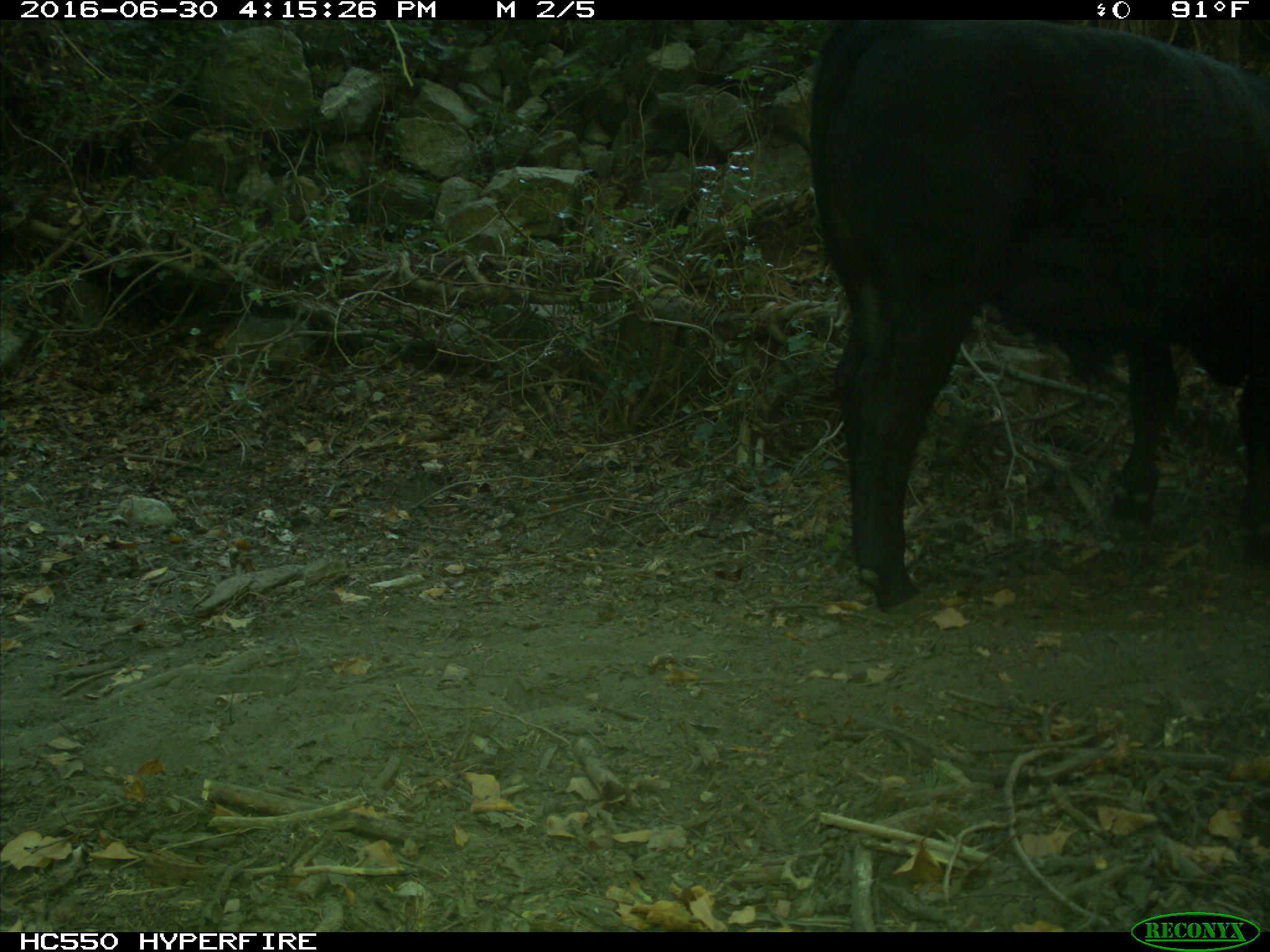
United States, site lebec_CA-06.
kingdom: Animalia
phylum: Chordata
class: Mammalia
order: Artiodactyla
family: Bovidae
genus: Bos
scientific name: Bos taurus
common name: domestic cow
Bos taurus (domestic cow).